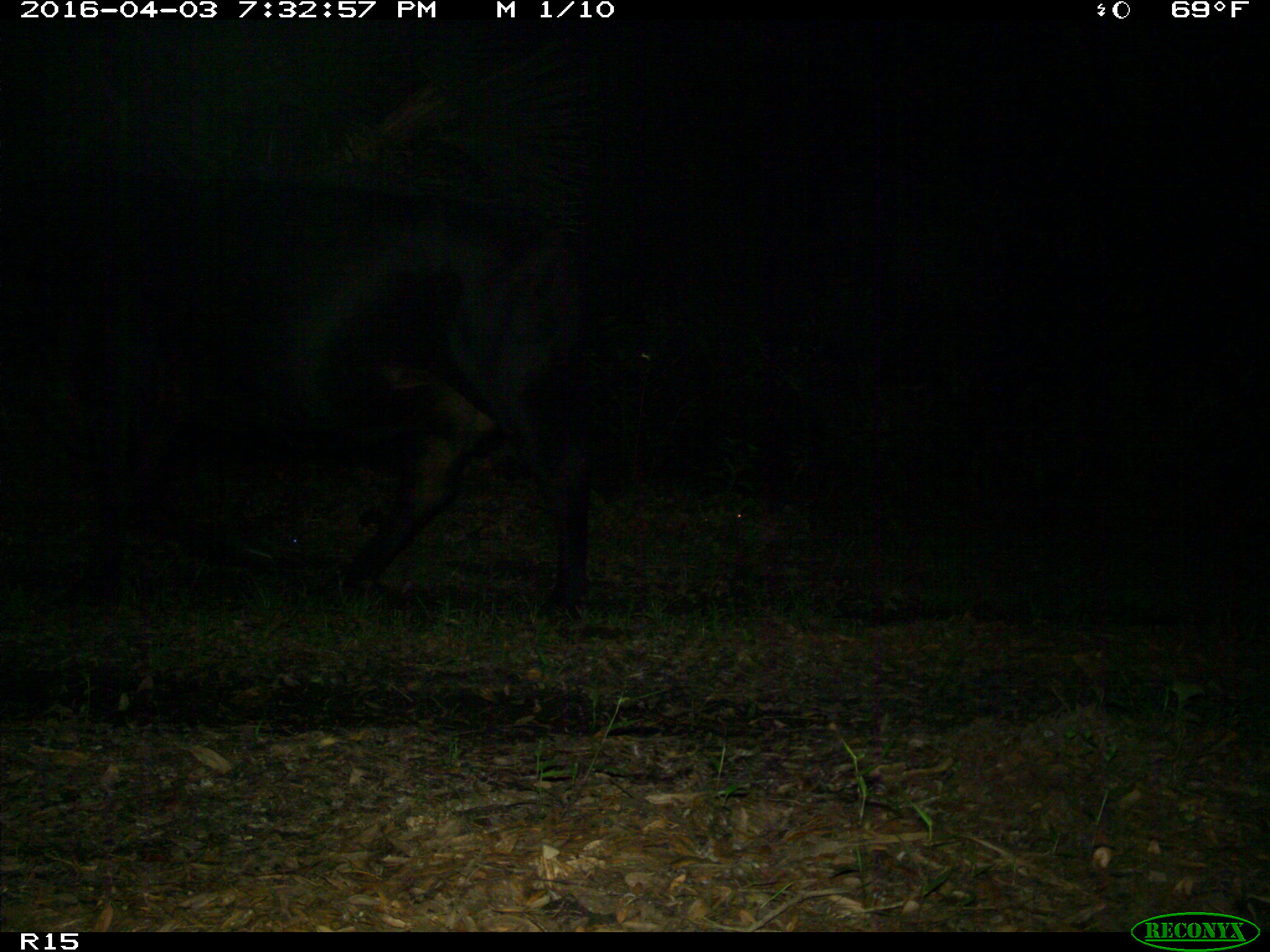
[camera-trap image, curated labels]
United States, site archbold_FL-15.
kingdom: Animalia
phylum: Chordata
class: Mammalia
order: Artiodactyla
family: Bovidae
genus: Bos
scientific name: Bos taurus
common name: domestic cow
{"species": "Bos taurus (domestic cow)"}